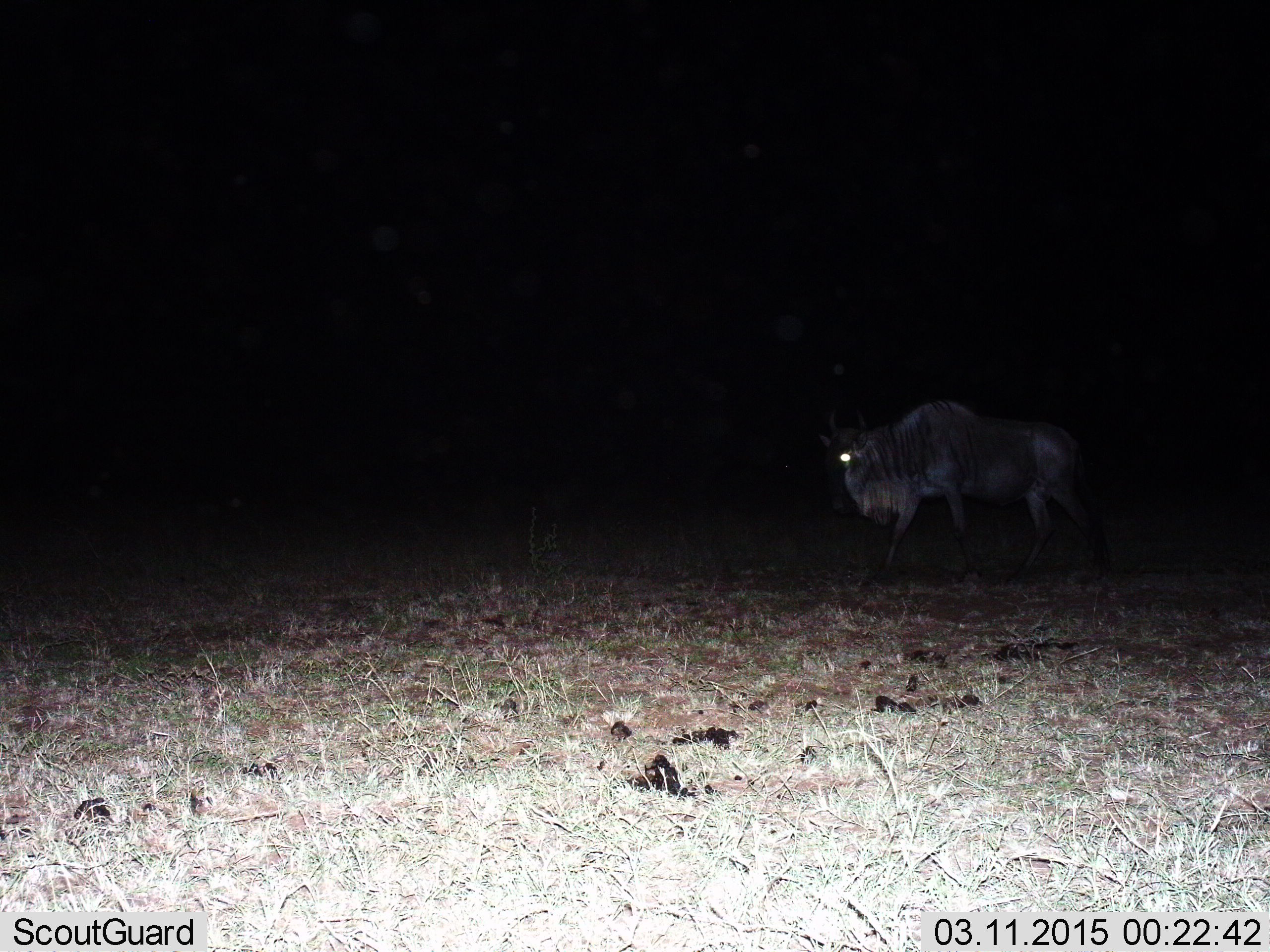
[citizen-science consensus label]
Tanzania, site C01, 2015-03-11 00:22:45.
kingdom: Animalia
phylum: Chordata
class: Mammalia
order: Artiodactyla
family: Bovidae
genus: Connochaetes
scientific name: Connochaetes taurinus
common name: blue wildebeest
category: wildebeest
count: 1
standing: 60%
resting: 0%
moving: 50%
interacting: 0%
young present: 0%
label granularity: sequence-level